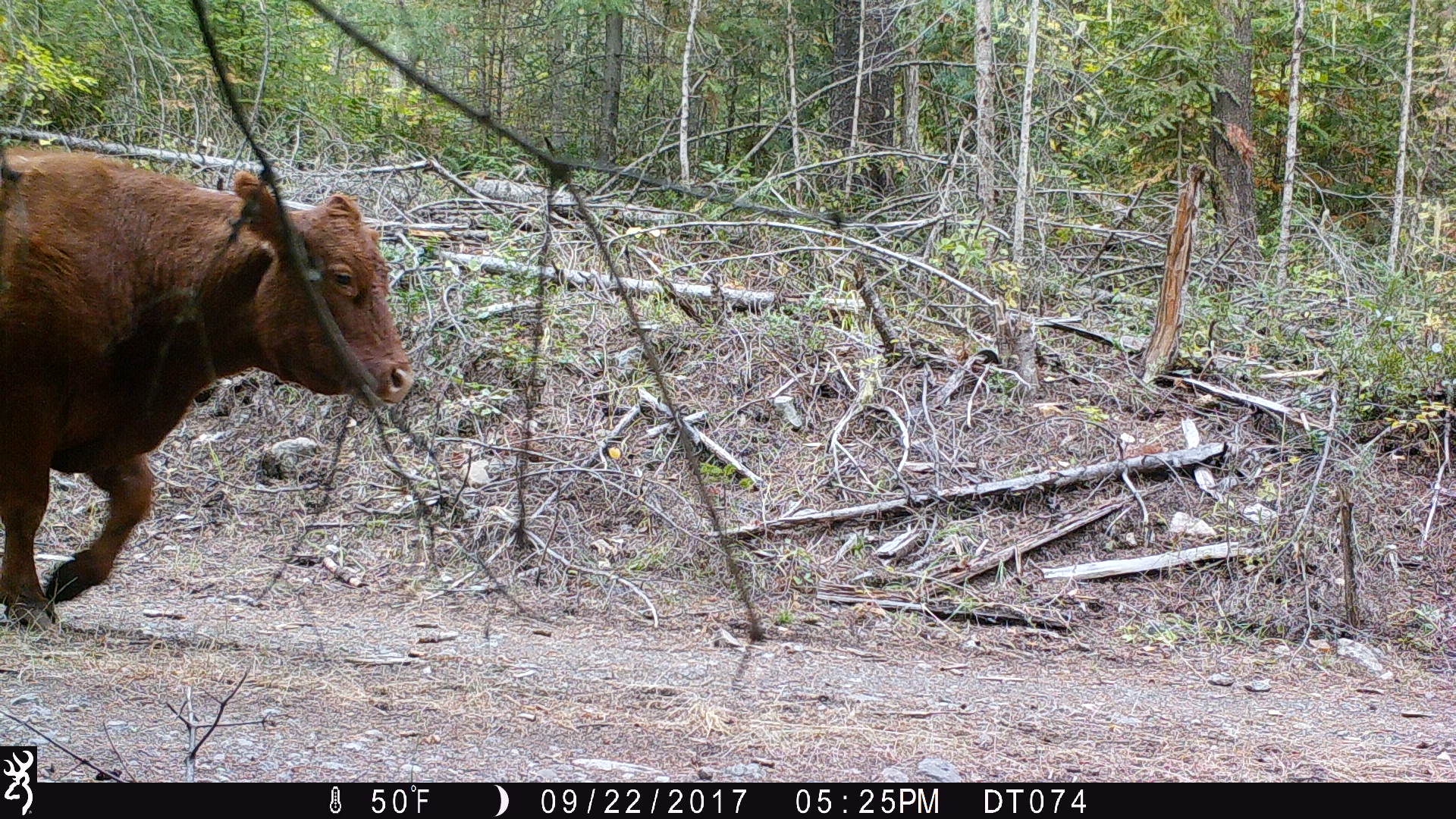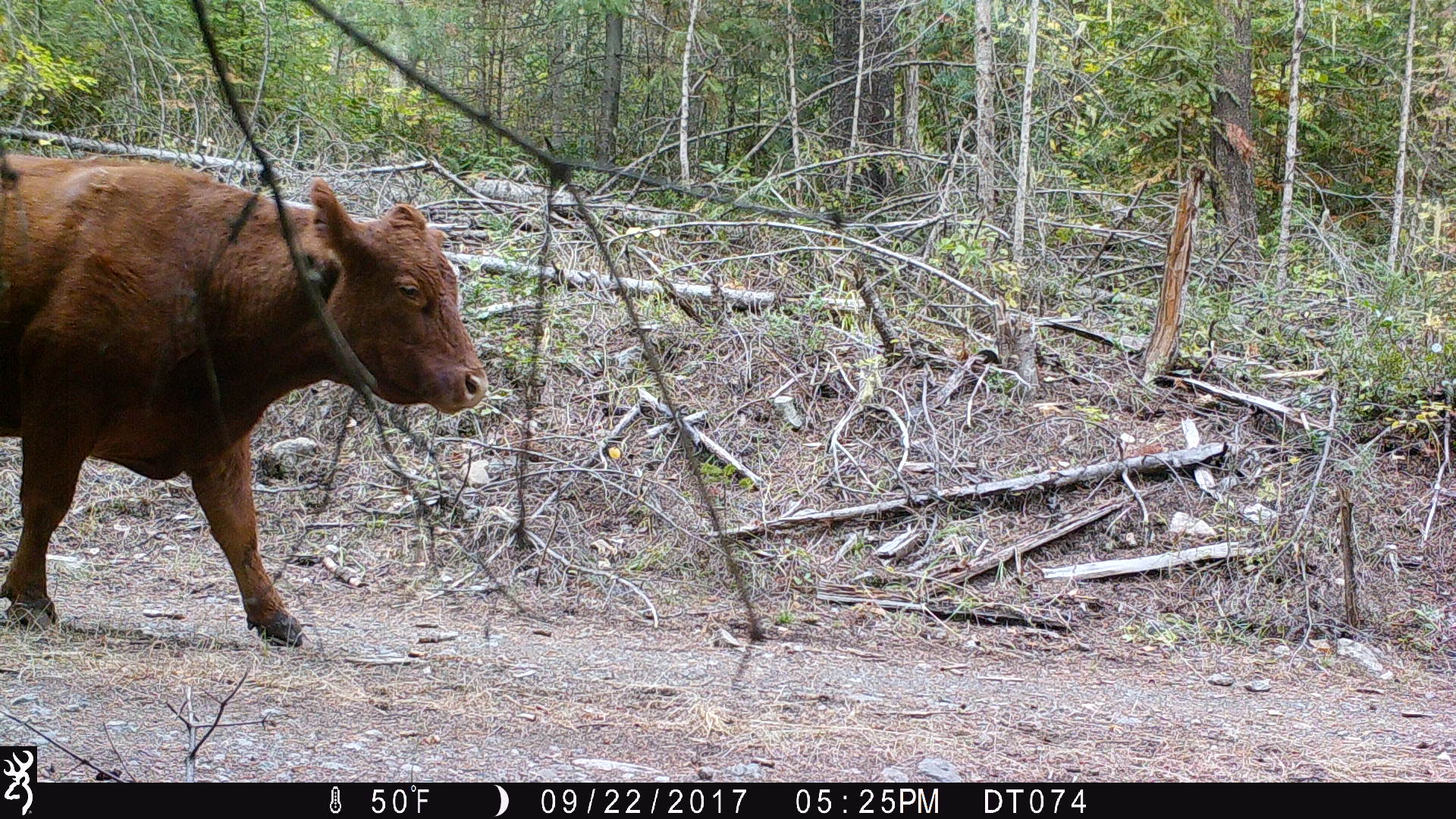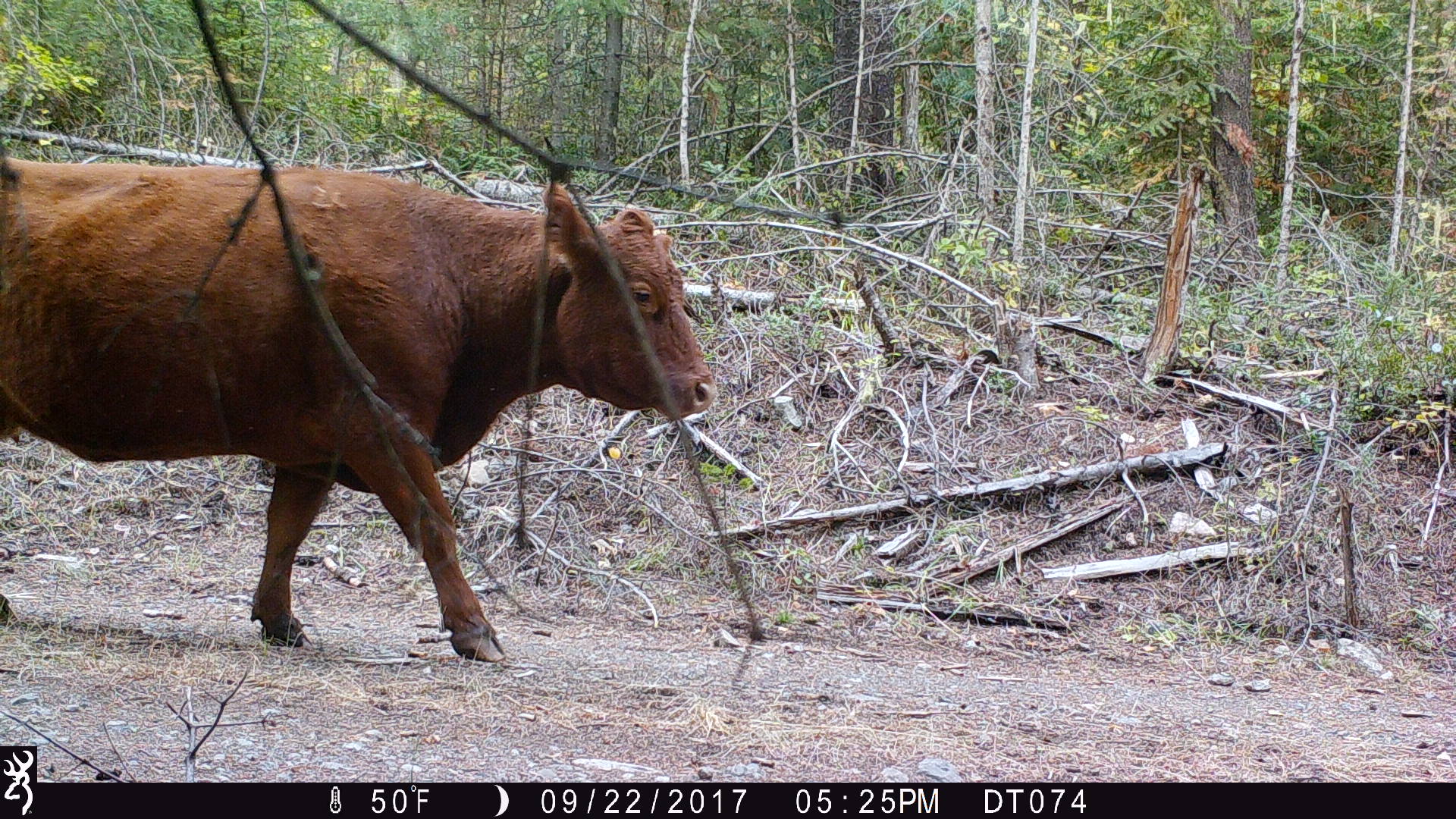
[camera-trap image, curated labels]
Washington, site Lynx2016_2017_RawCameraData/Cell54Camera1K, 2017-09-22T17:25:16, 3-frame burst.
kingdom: Animalia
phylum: Chordata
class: Mammalia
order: Artiodactyla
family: Bovidae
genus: Bos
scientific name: Bos taurus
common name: domestic cattle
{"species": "domestic cattle (Bos taurus)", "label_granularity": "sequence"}